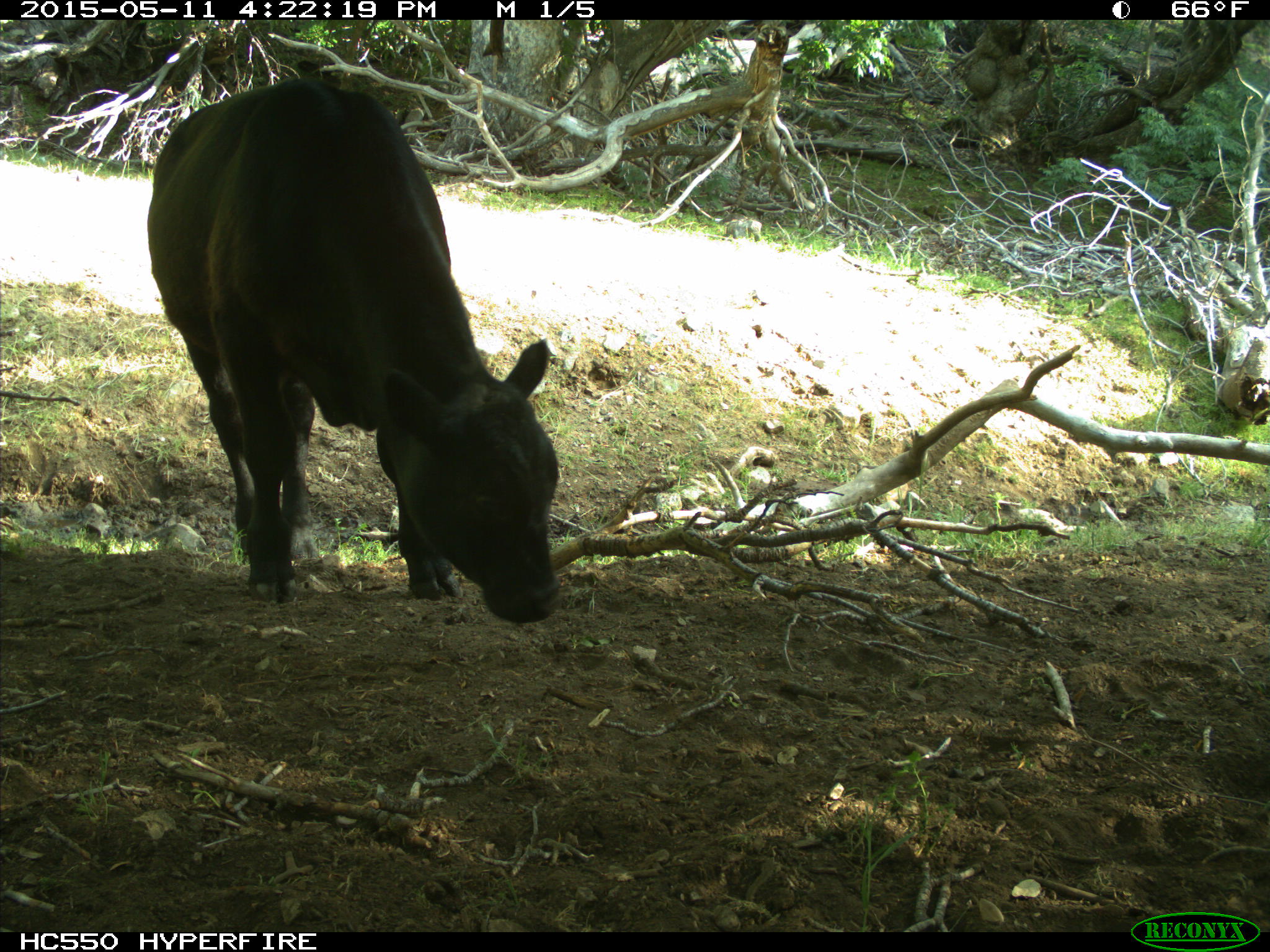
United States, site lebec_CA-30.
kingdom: Animalia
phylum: Chordata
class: Mammalia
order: Artiodactyla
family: Bovidae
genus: Bos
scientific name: Bos taurus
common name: domestic cow